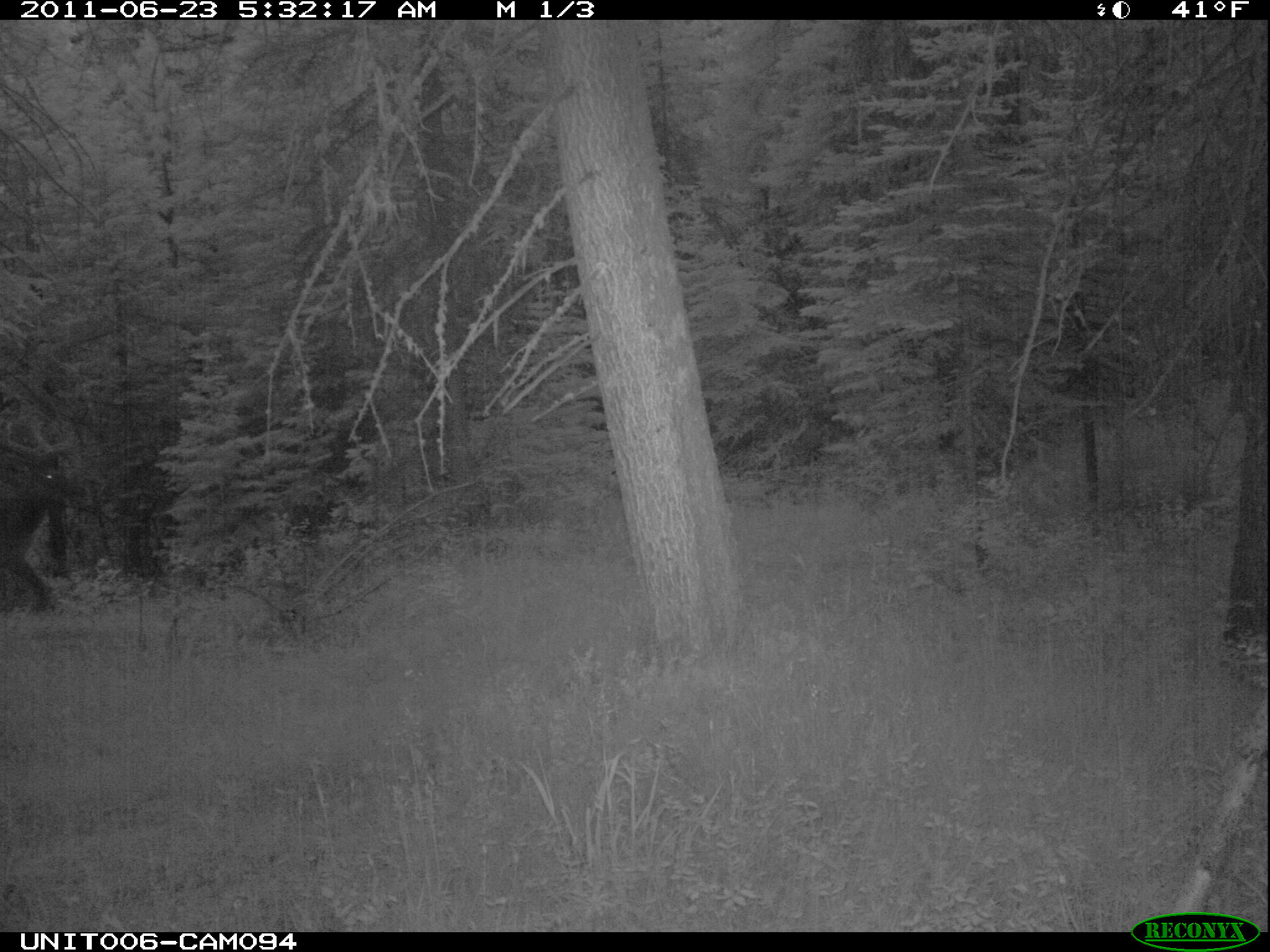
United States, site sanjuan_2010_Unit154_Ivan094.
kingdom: Animalia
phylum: Chordata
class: Mammalia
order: Artiodactyla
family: Cervidae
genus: Cervus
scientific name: Cervus elaphus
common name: red deer